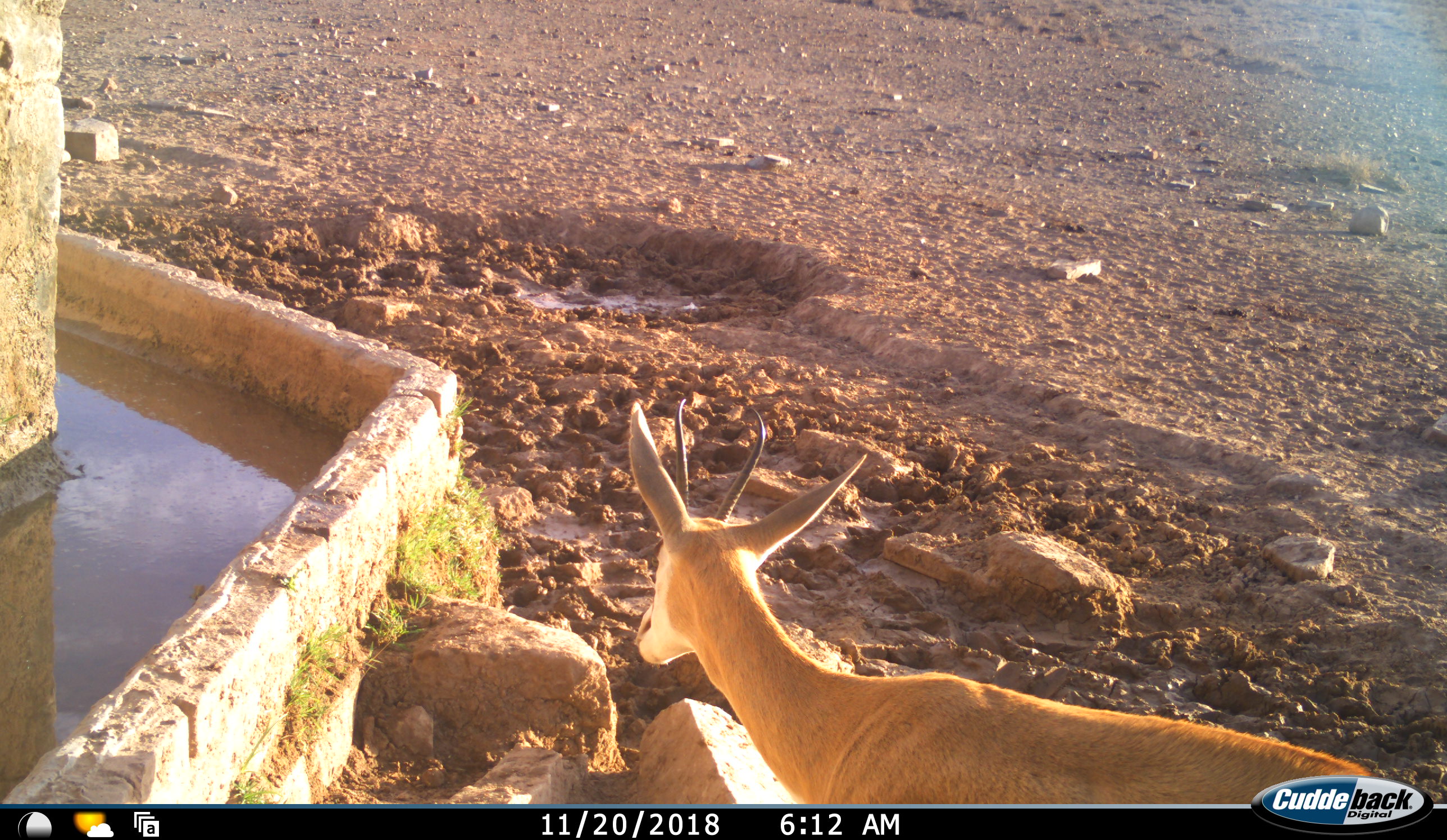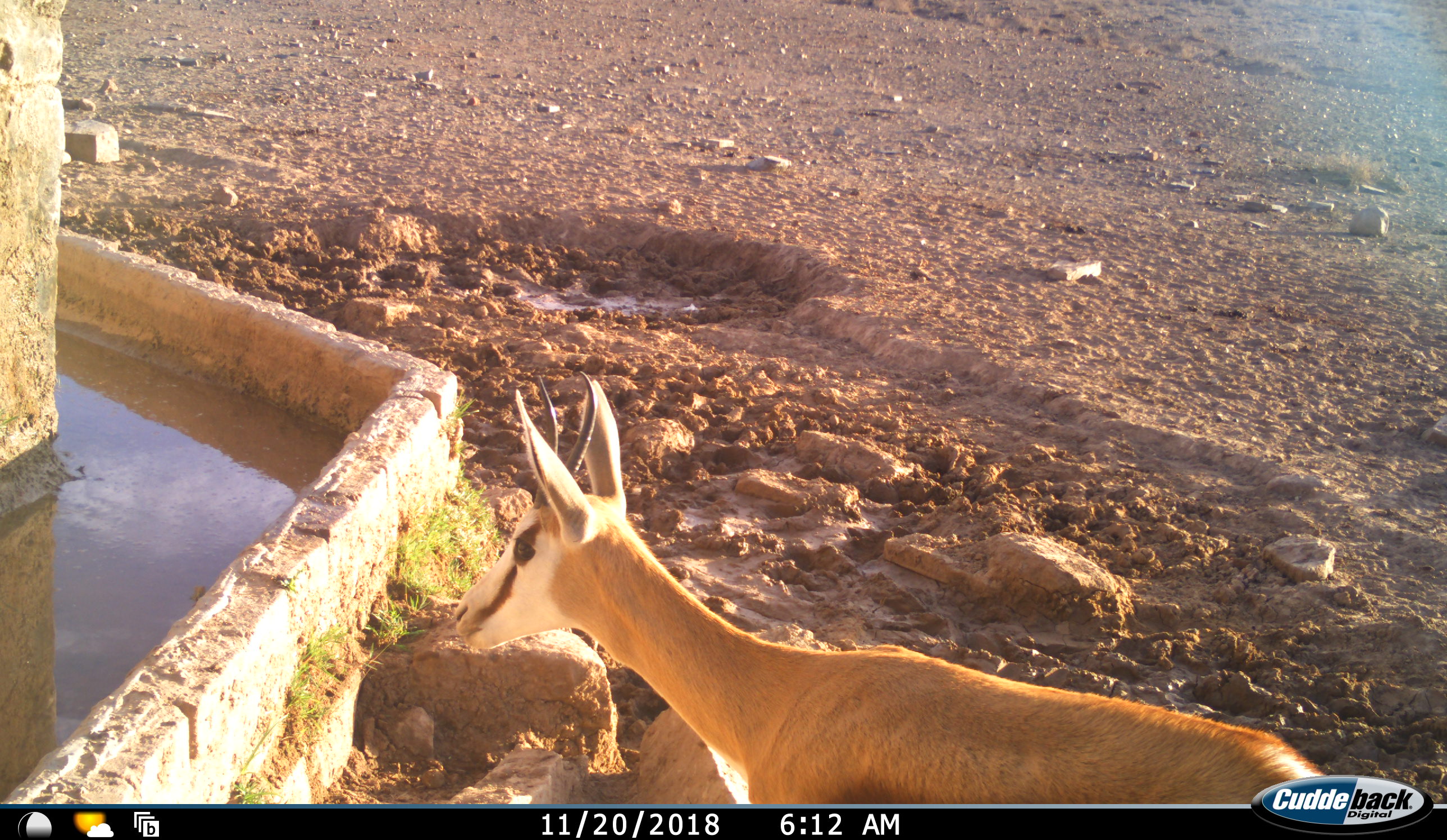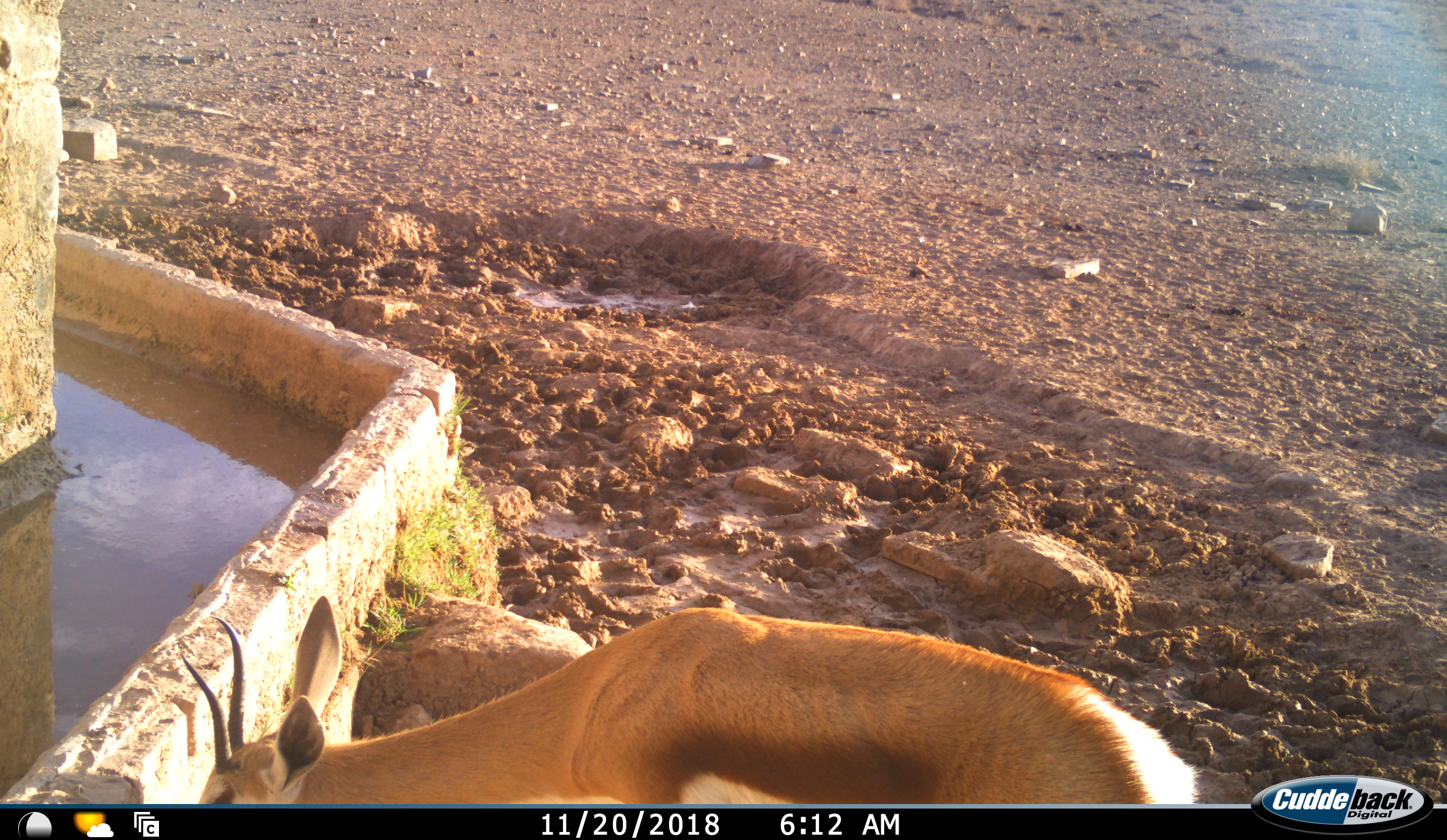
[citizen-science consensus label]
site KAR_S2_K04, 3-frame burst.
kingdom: Animalia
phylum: Chordata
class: Mammalia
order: Artiodactyla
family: Bovidae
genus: Antidorcas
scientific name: Antidorcas marsupialis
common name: springbok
Springbok (Antidorcas marsupialis), count 1. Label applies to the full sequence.